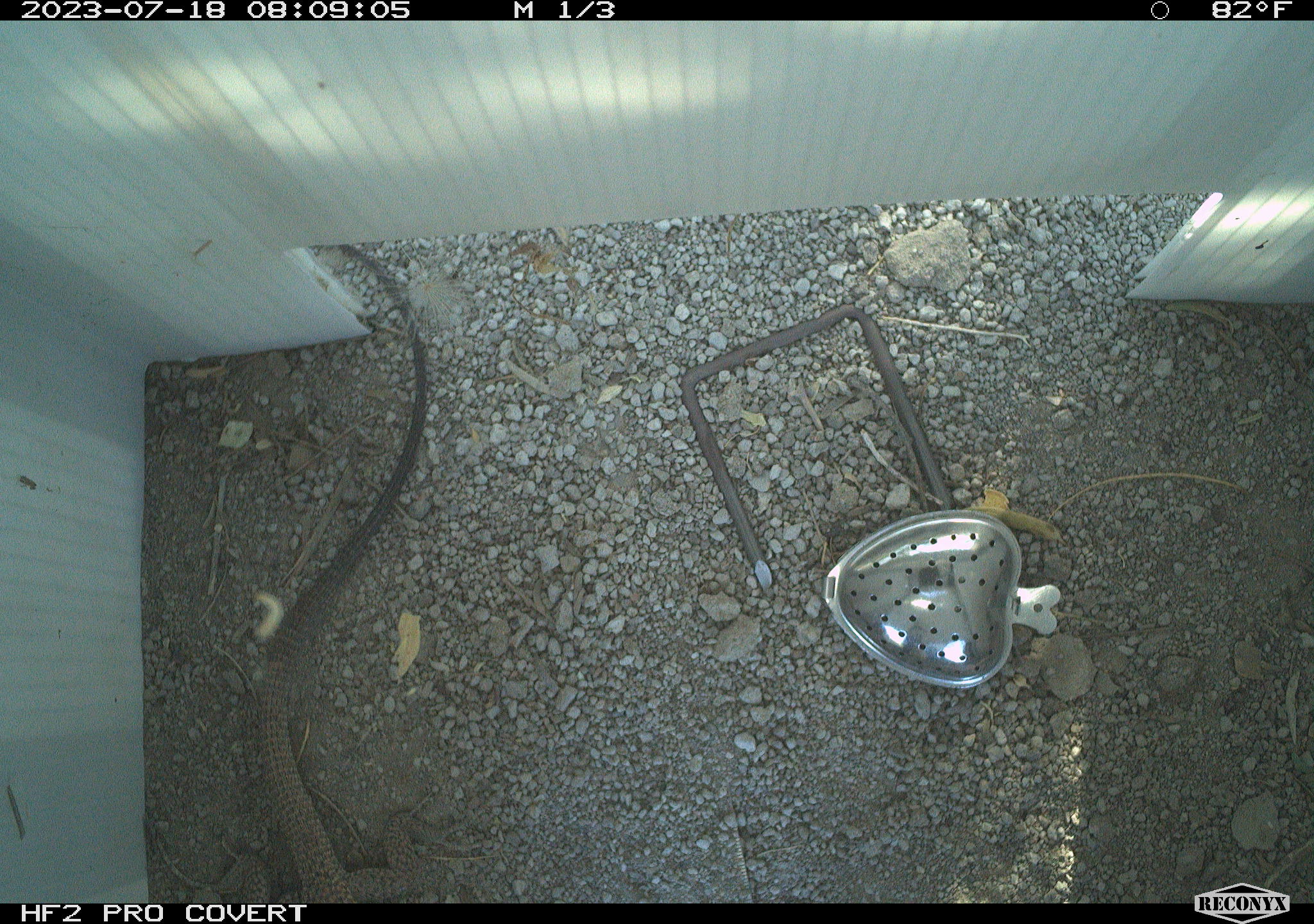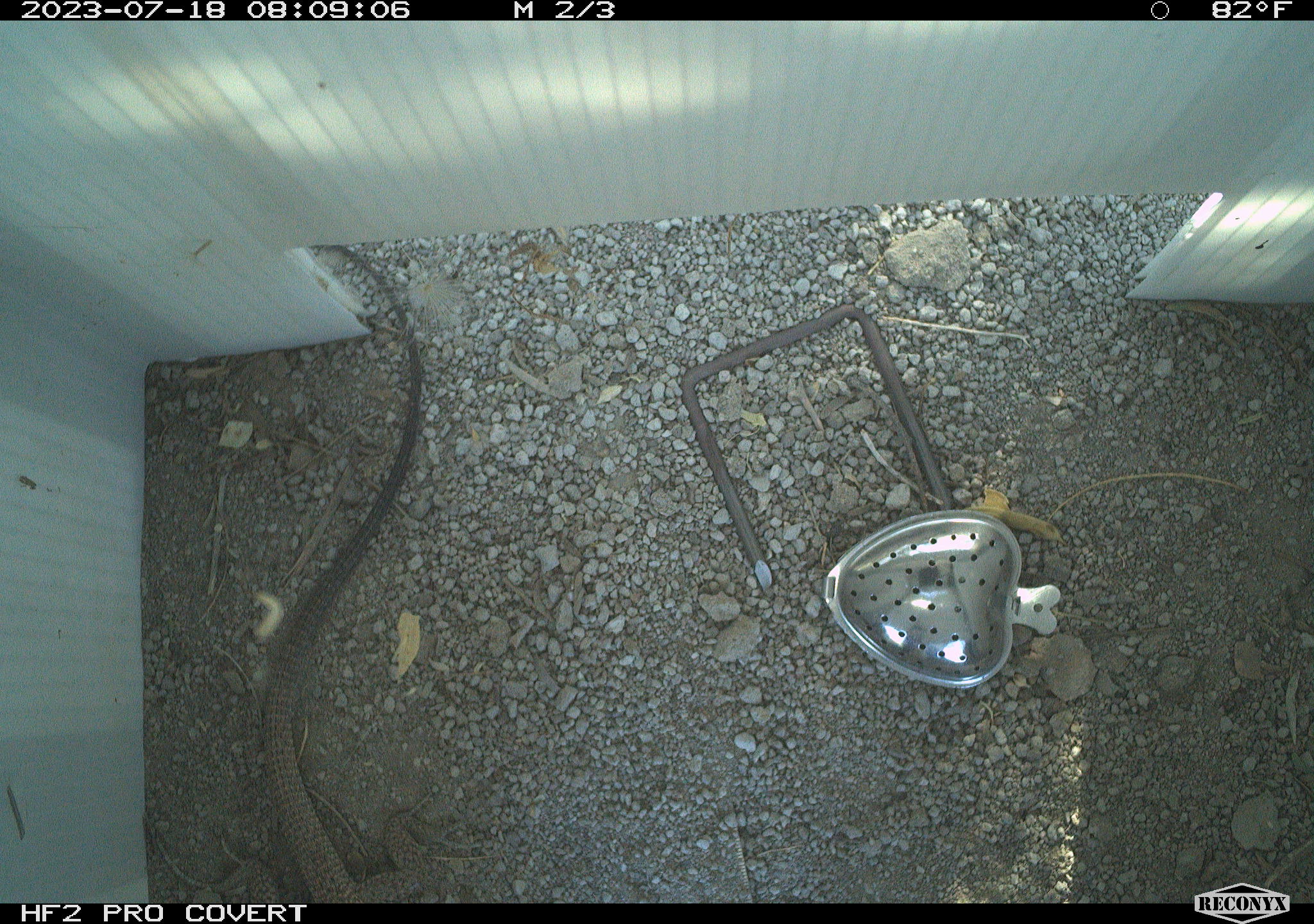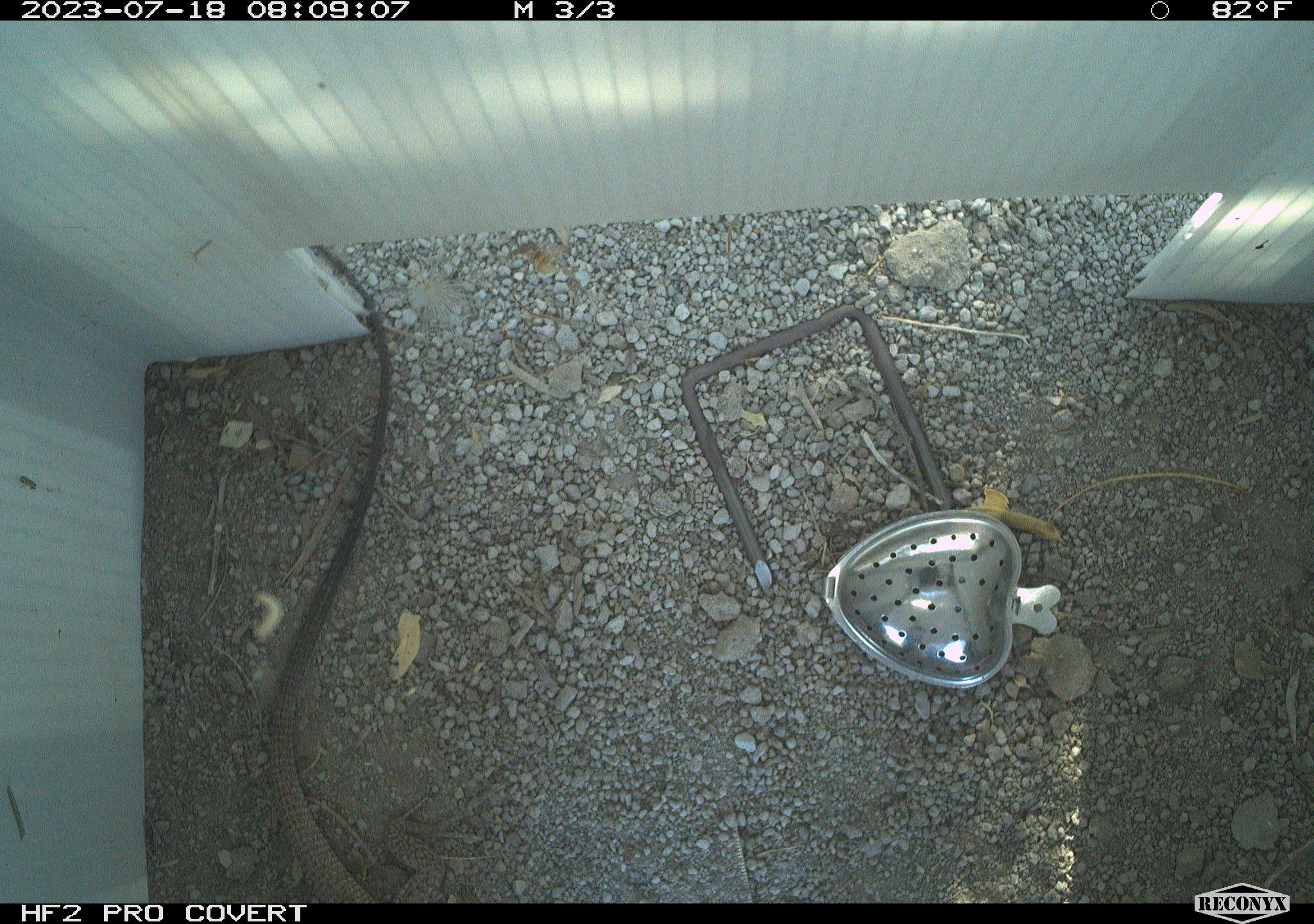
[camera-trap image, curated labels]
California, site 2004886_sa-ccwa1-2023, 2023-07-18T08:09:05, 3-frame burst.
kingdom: Animalia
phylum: Chordata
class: Reptilia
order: Squamata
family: Teiidae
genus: Aspidoscelis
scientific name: Aspidoscelis tigris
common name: western whiptail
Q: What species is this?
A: Western whiptail (Aspidoscelis tigris).